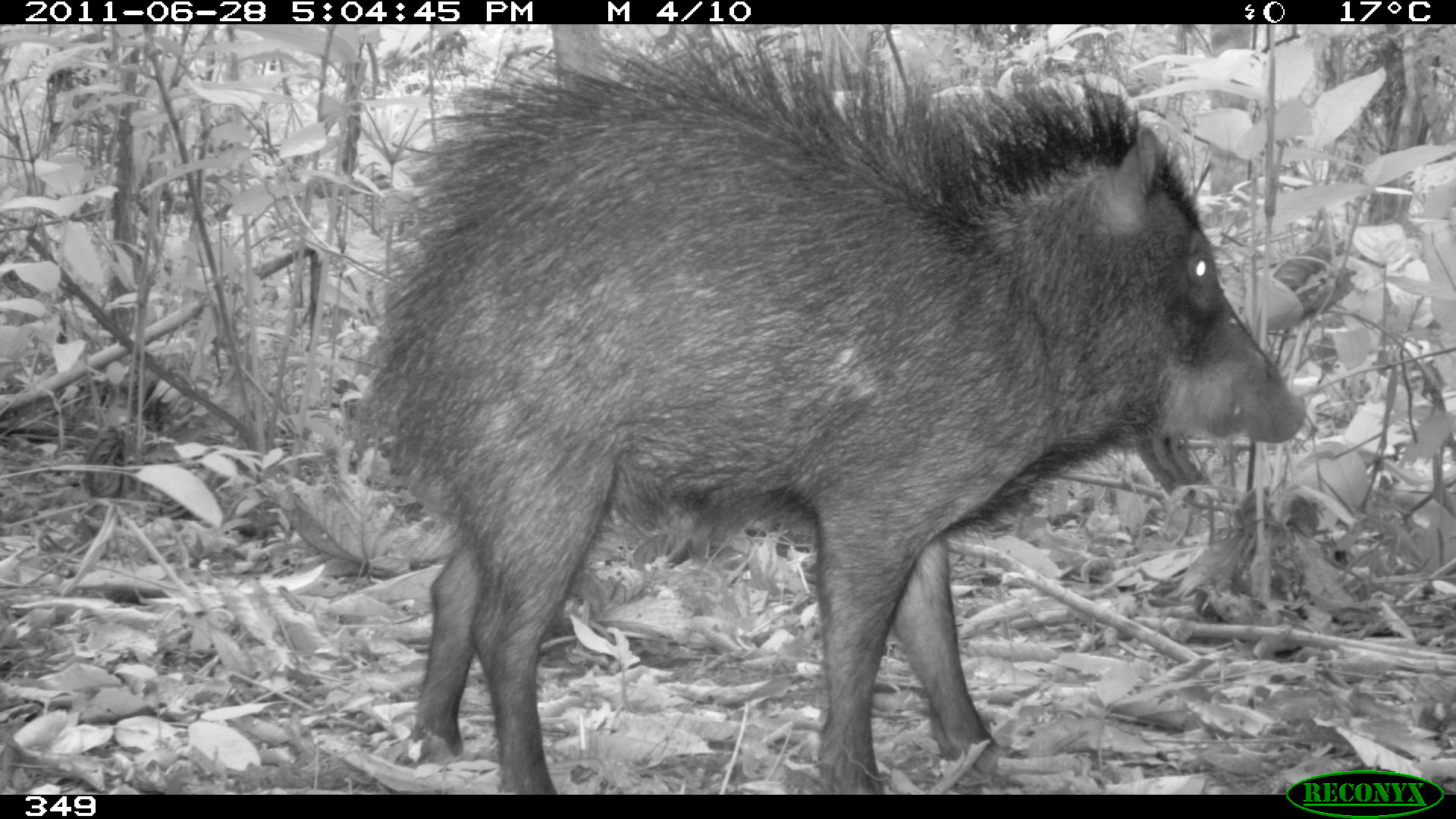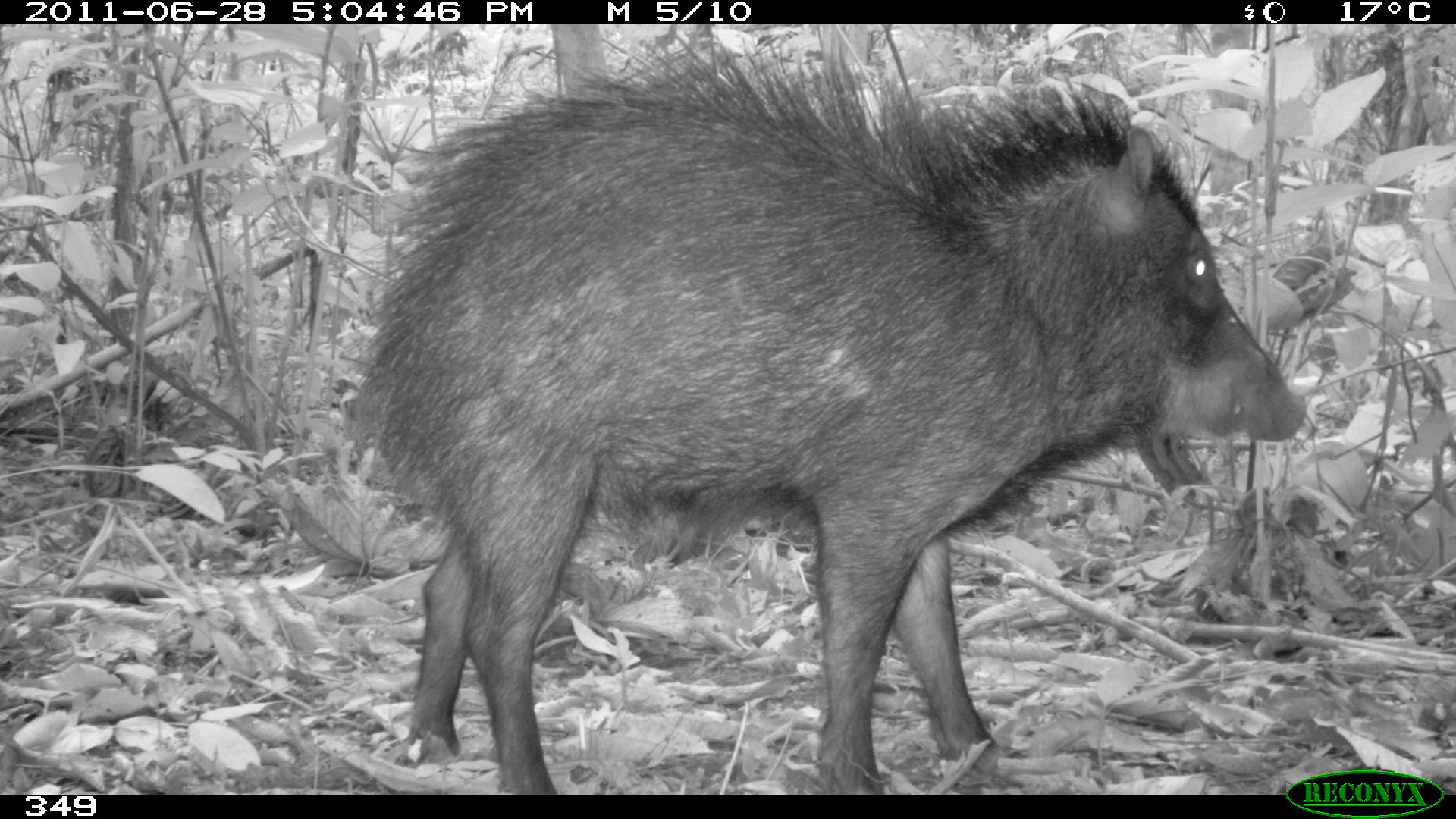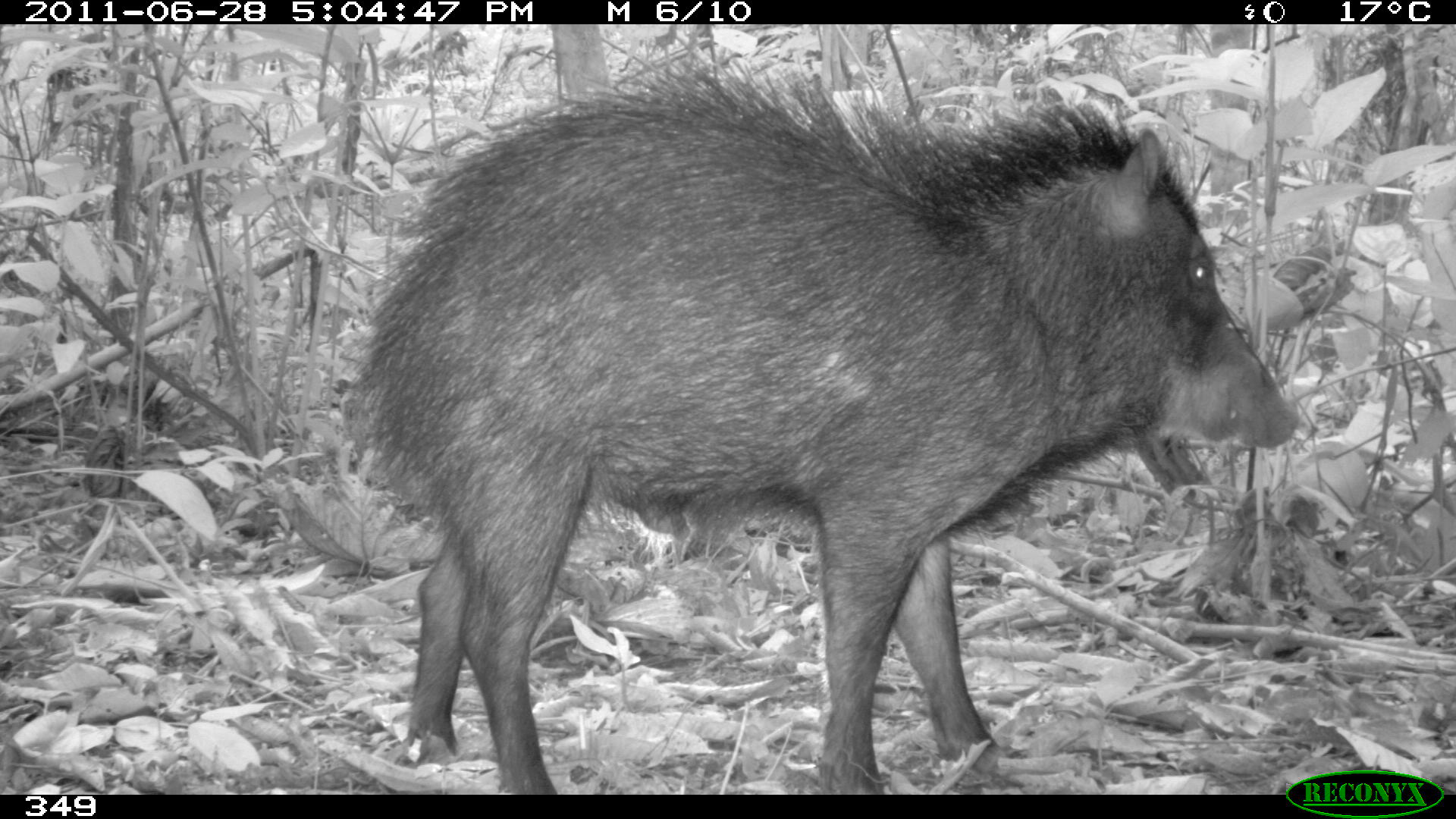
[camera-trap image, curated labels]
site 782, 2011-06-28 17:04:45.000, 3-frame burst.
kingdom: Animalia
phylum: Chordata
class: Mammalia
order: Artiodactyla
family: Tayassuidae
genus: Tayassu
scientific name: Tayassu pecari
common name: white-lipped peccary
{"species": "Tayassu pecari (white-lipped peccary)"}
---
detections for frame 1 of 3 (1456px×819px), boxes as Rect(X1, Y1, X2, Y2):
tayassu pecari: Rect(338, 24, 1308, 792)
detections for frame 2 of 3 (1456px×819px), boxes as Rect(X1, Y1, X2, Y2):
tayassu pecari: Rect(334, 28, 1308, 794)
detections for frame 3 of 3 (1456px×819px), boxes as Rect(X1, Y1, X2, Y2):
tayassu pecari: Rect(343, 45, 1301, 792)